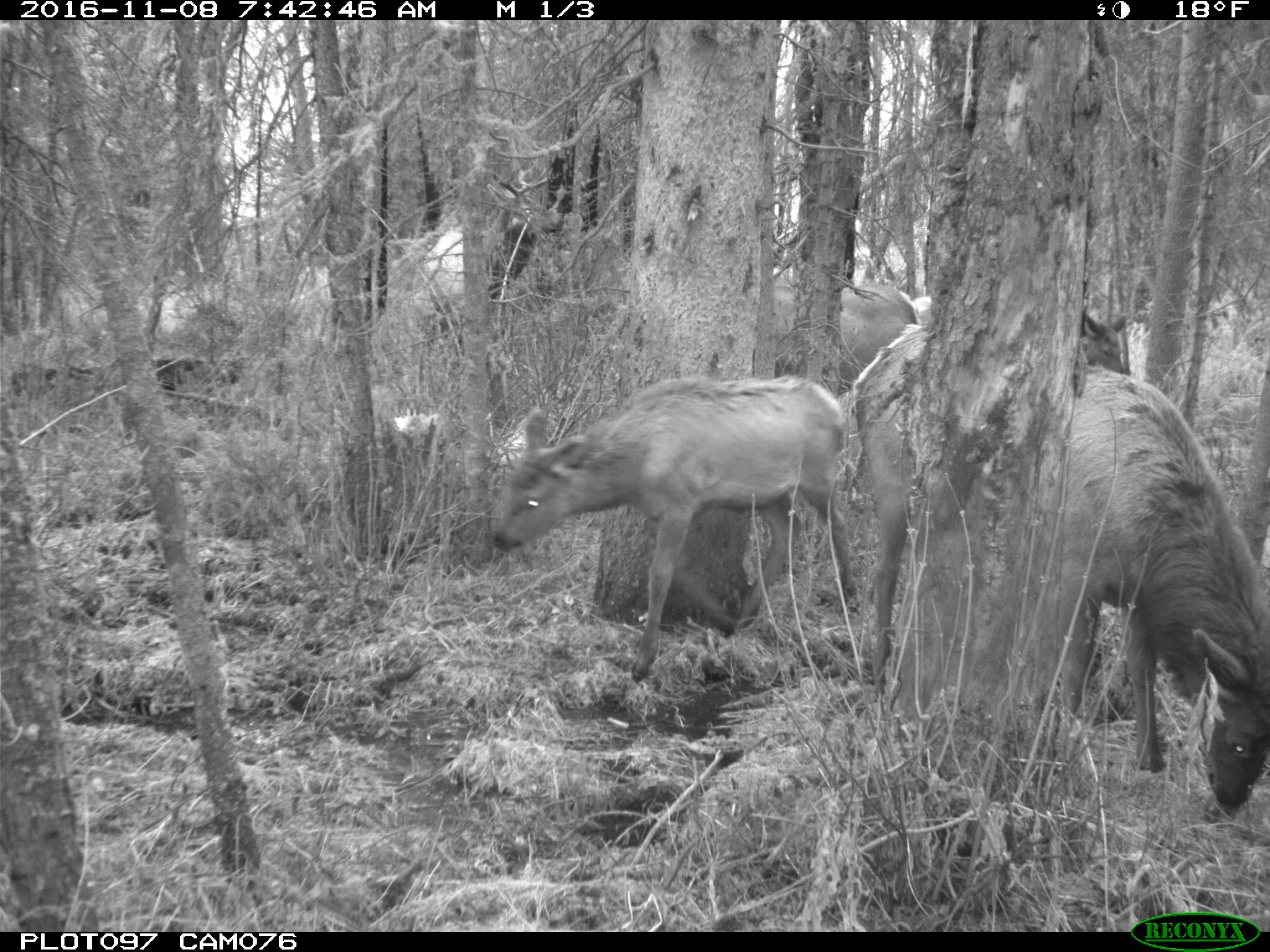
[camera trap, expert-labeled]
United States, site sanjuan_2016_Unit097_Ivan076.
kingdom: Animalia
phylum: Chordata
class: Mammalia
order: Artiodactyla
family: Cervidae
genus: Cervus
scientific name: Cervus elaphus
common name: red deer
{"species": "Cervus elaphus (red deer)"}